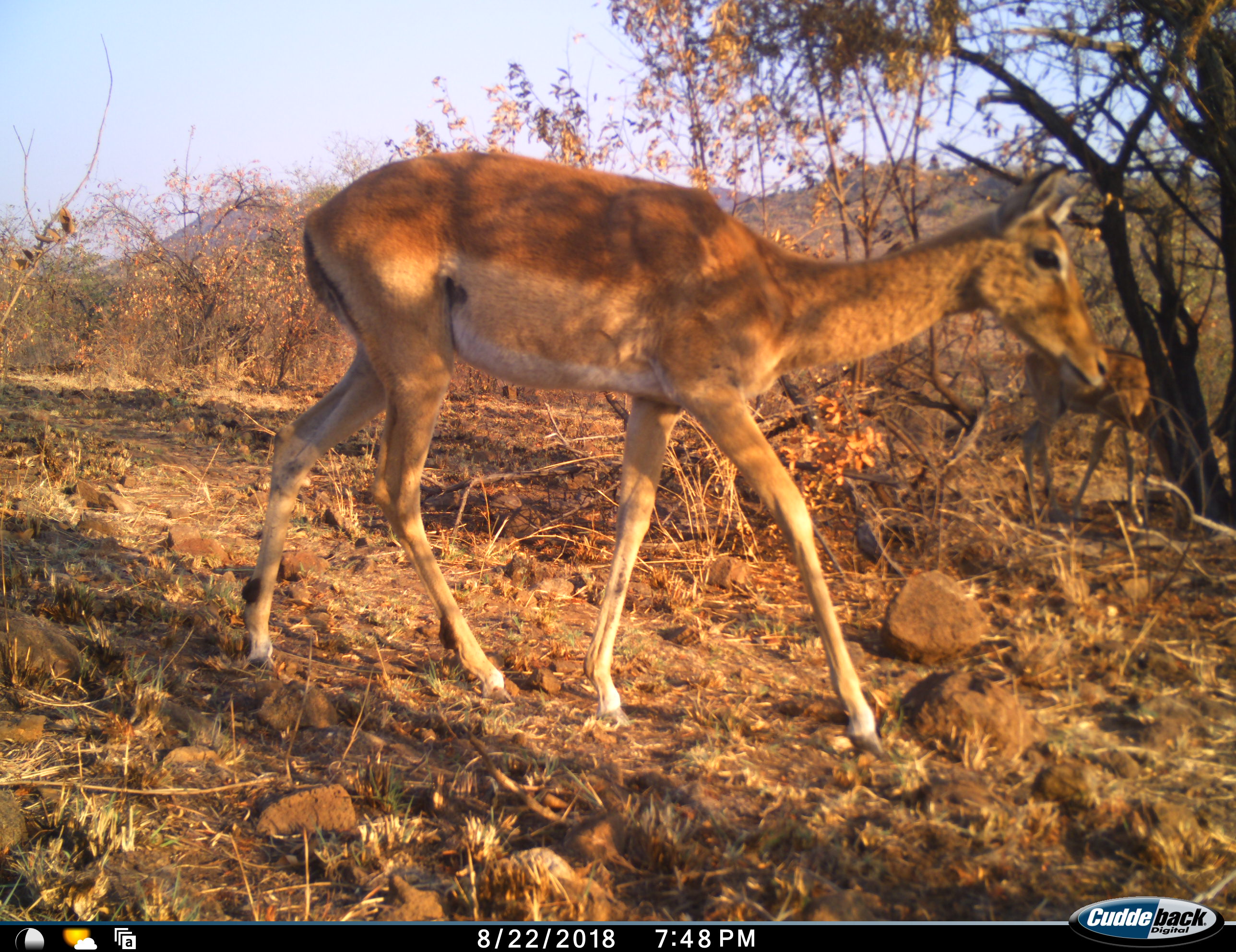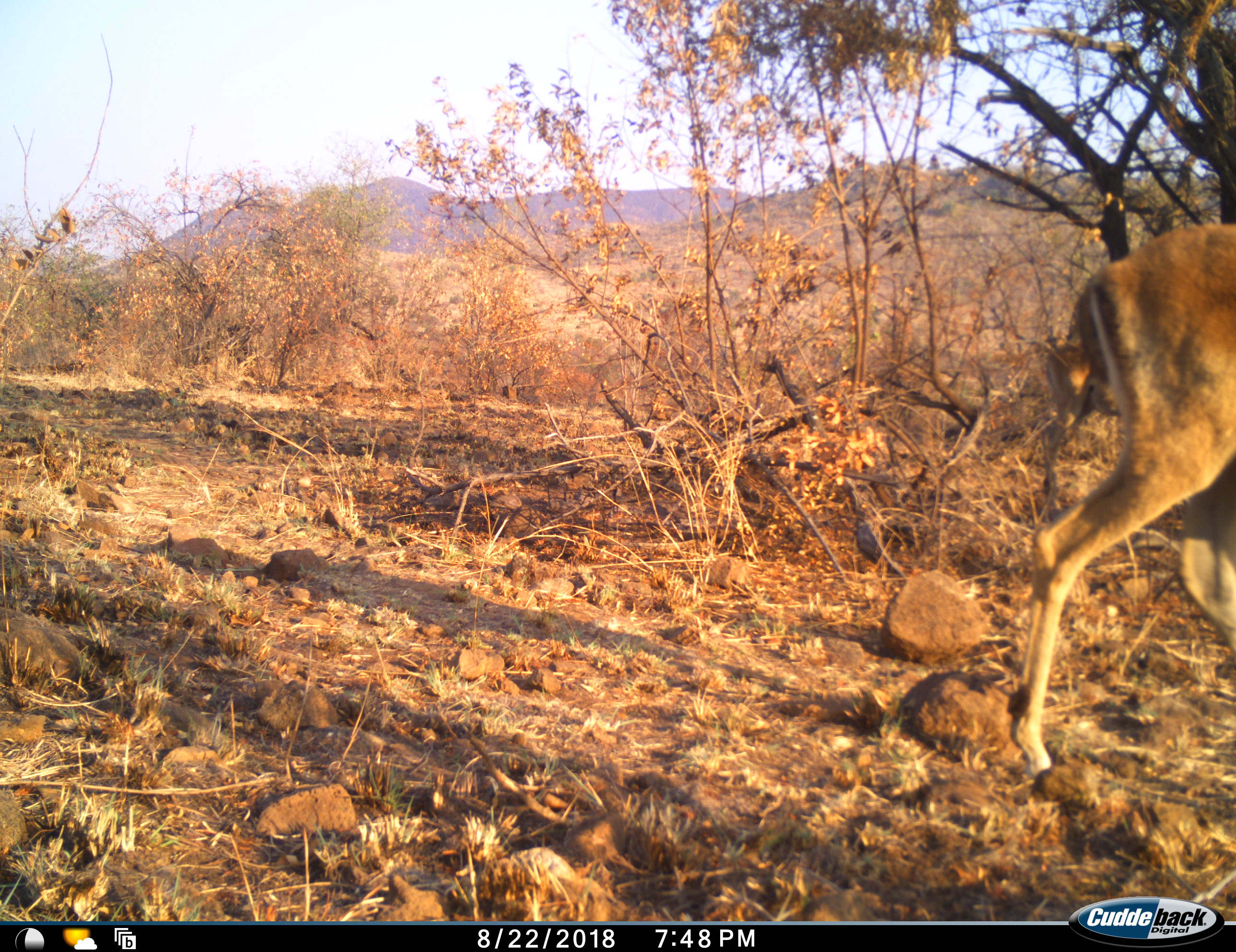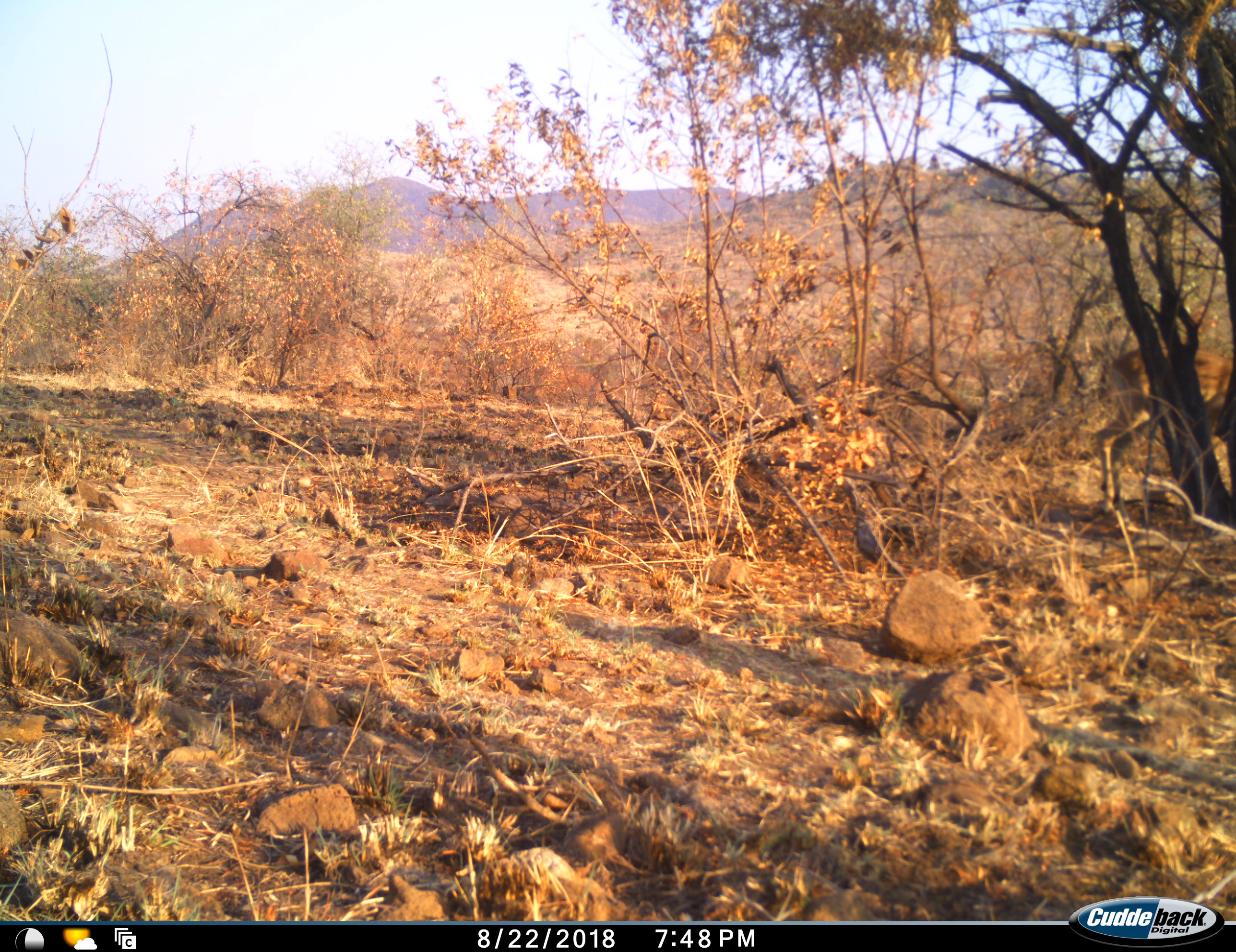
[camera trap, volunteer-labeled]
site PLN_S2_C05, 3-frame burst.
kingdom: Animalia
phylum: Chordata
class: Mammalia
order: Artiodactyla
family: Bovidae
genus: Aepyceros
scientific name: Aepyceros melampus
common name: impala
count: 2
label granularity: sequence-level